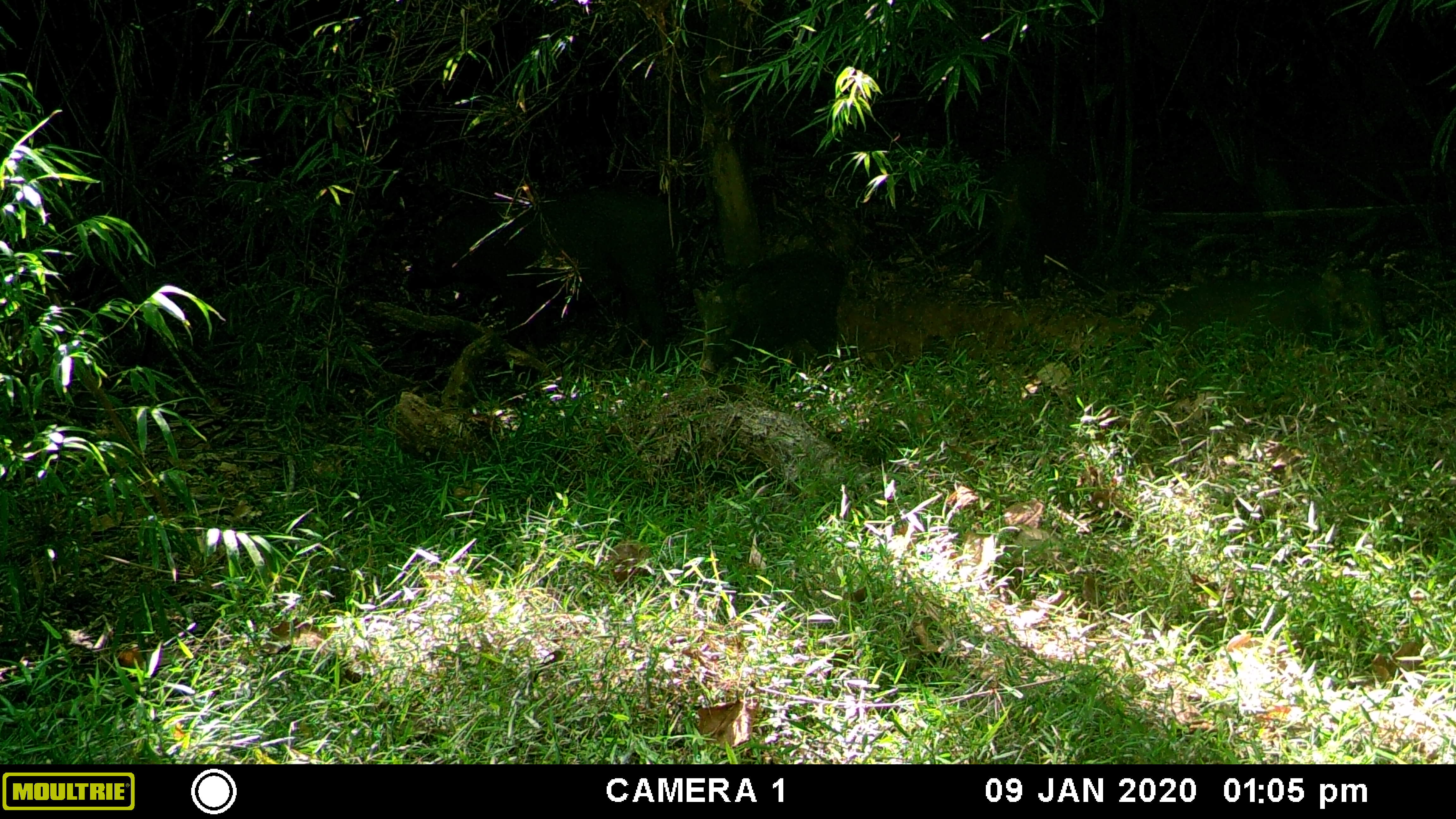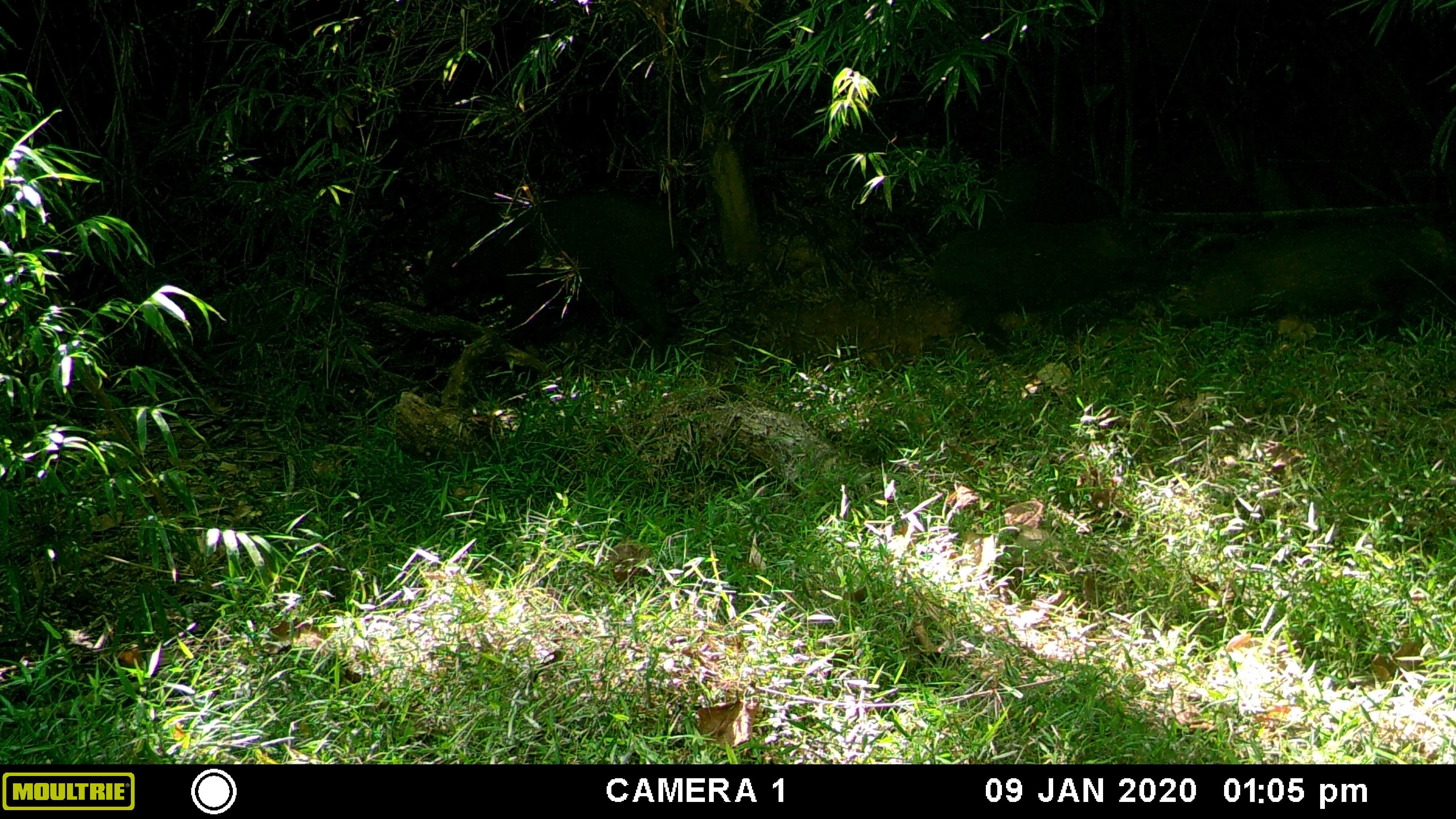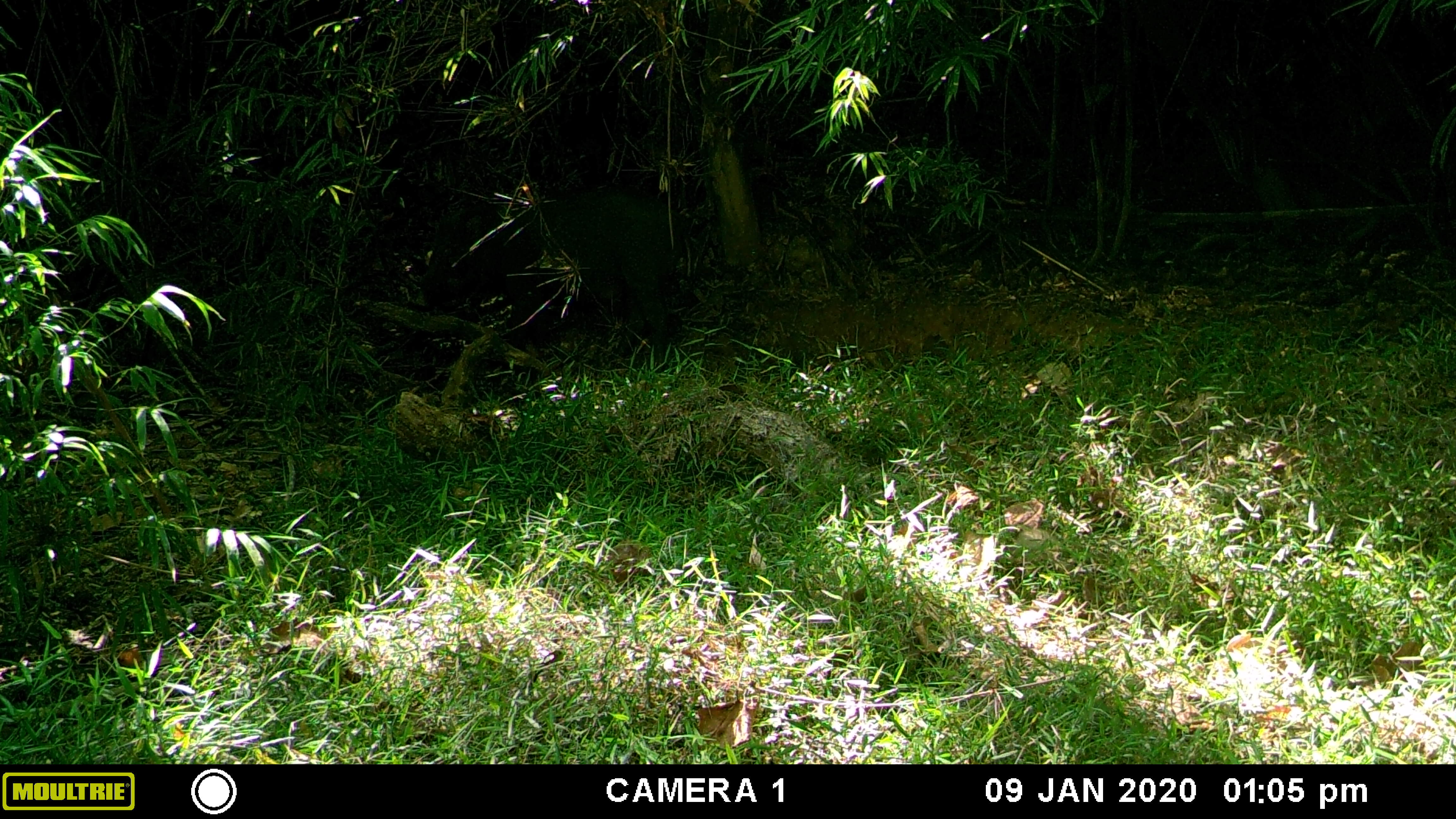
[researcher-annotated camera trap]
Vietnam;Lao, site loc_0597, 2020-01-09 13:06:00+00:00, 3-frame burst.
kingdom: Animalia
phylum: Chordata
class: Mammalia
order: Artiodactyla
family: Suidae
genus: Sus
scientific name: Sus scrofa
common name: eurasian wild pig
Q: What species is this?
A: Eurasian wild pig (Sus scrofa).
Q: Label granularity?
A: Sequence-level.